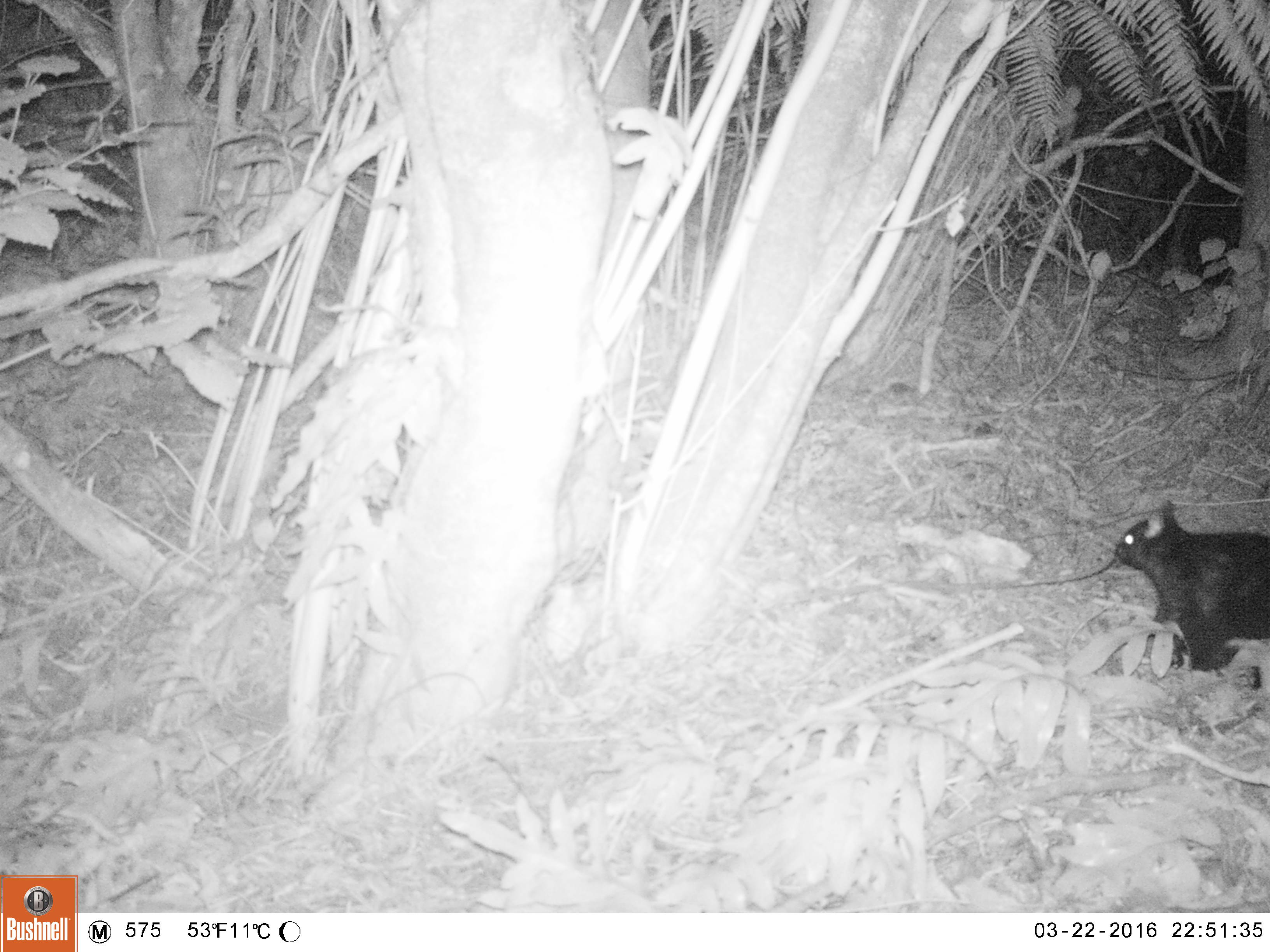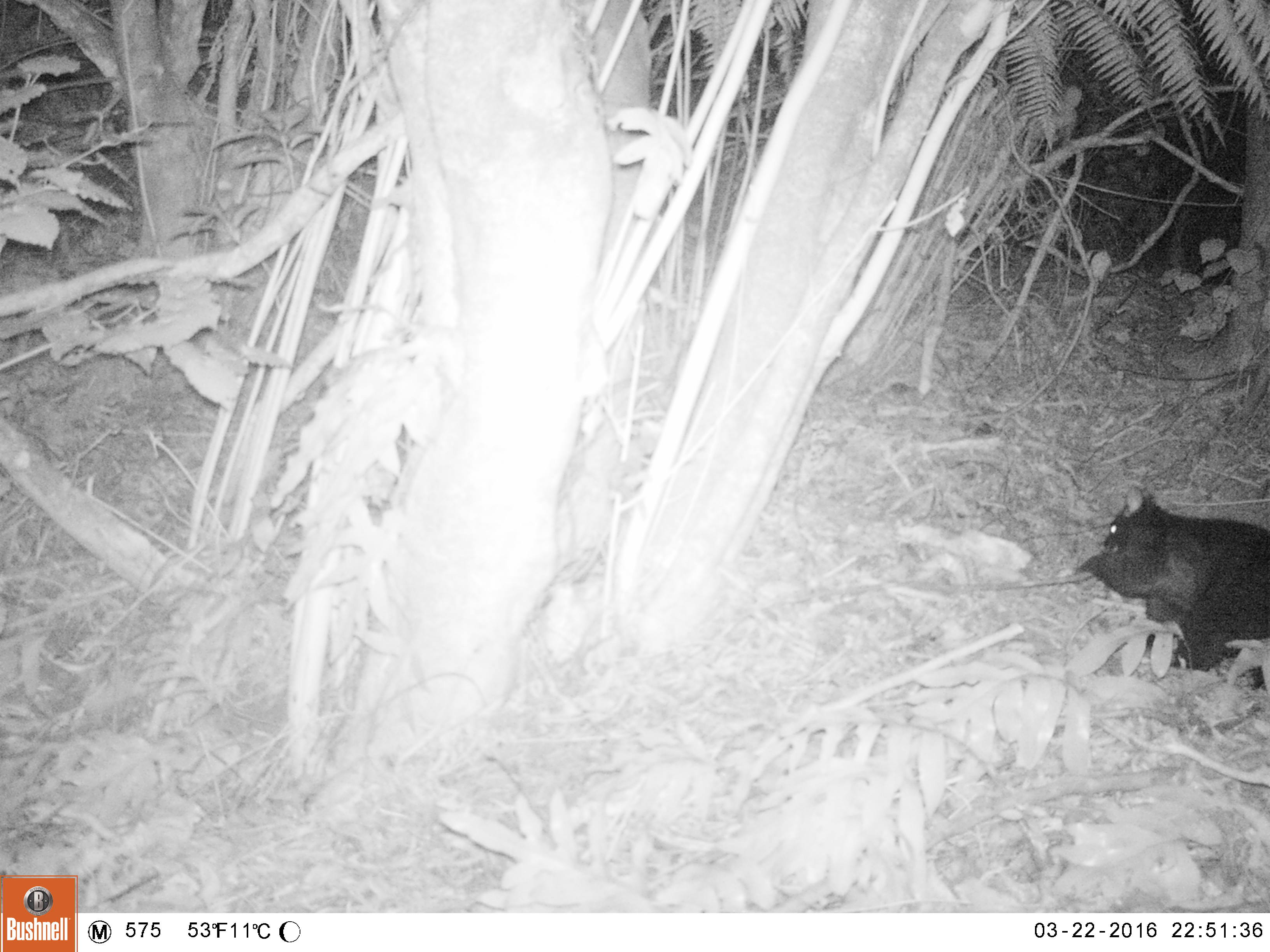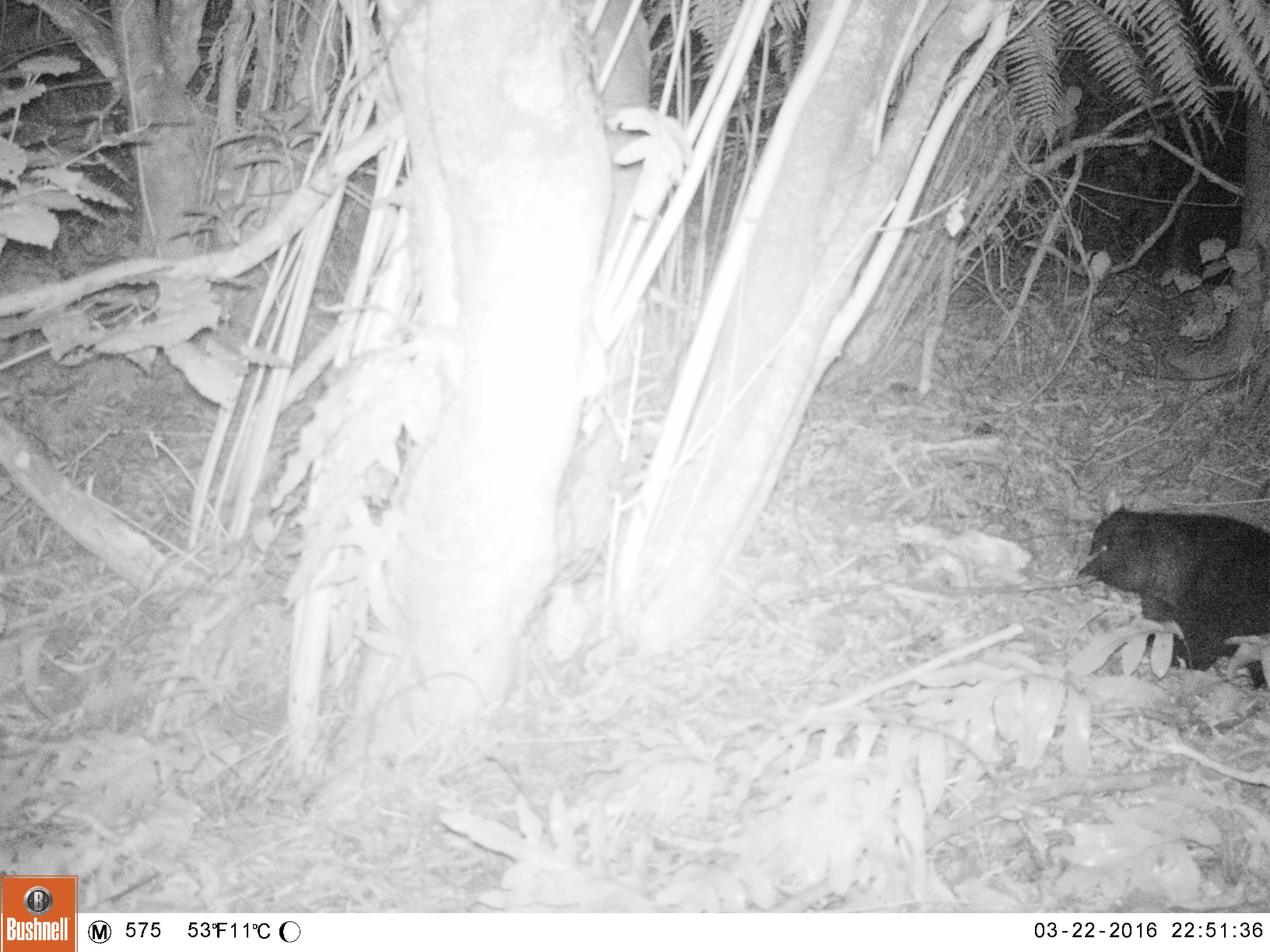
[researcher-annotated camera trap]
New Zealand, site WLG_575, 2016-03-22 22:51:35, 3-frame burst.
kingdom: Animalia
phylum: Chordata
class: Mammalia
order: Diprotodontia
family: Phalangeridae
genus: Trichosurus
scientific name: Trichosurus vulpecula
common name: common brushtail possum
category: possum